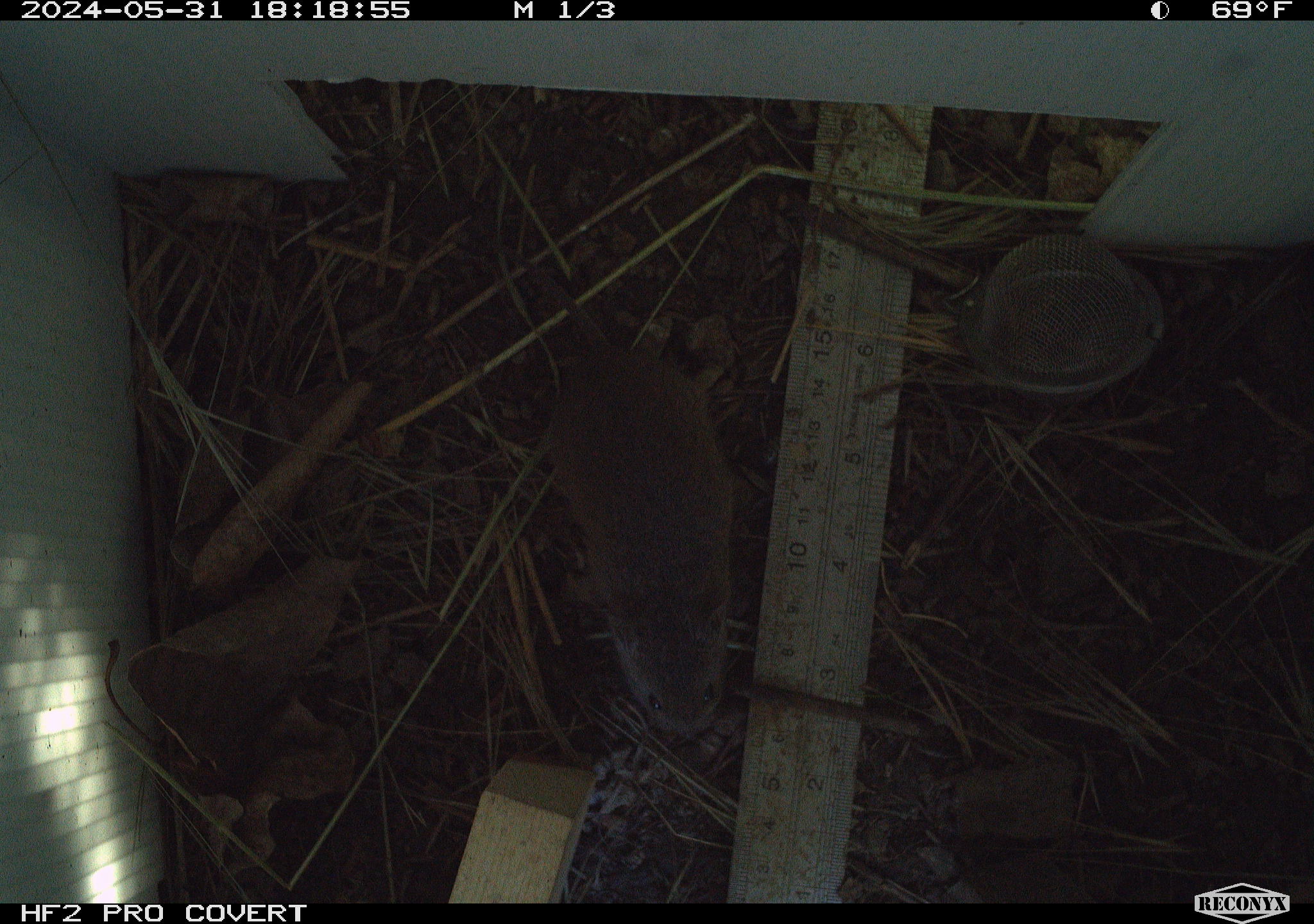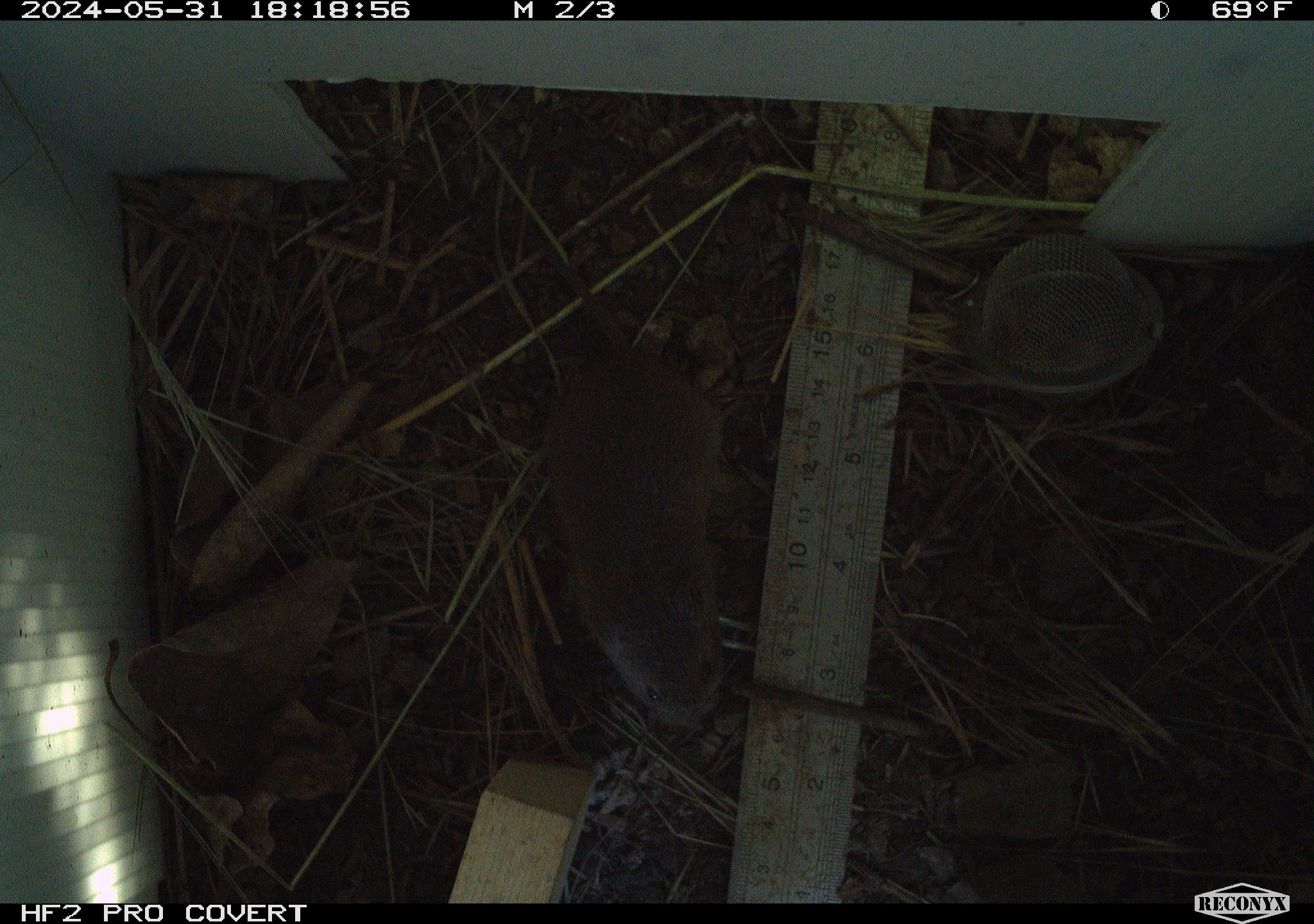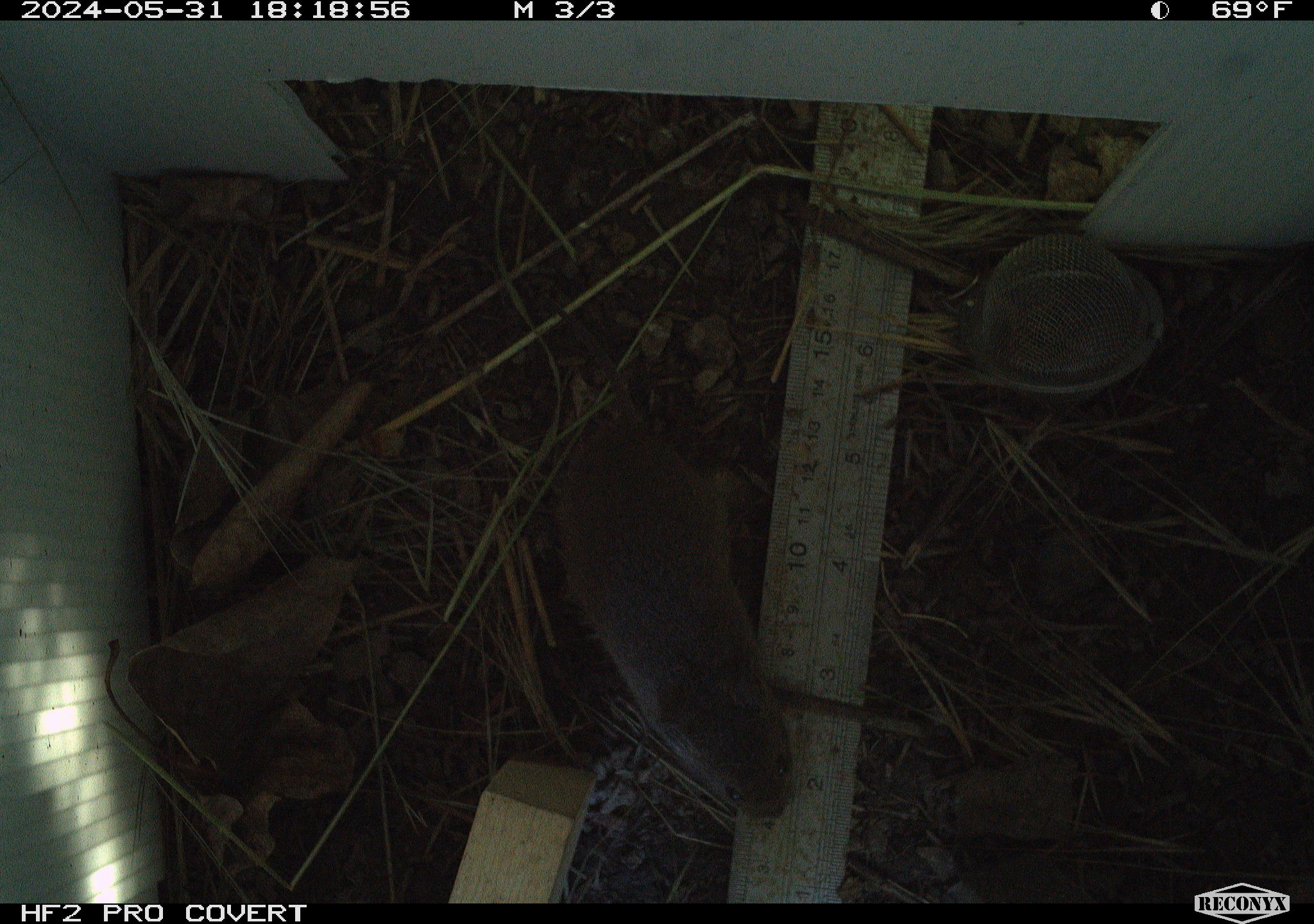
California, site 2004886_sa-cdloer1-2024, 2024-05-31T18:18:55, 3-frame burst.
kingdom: Animalia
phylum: Chordata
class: Mammalia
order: Rodentia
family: Cricetidae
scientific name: Arvicolinae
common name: voles, lemmings, and muskrats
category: arvicolinae subfamily